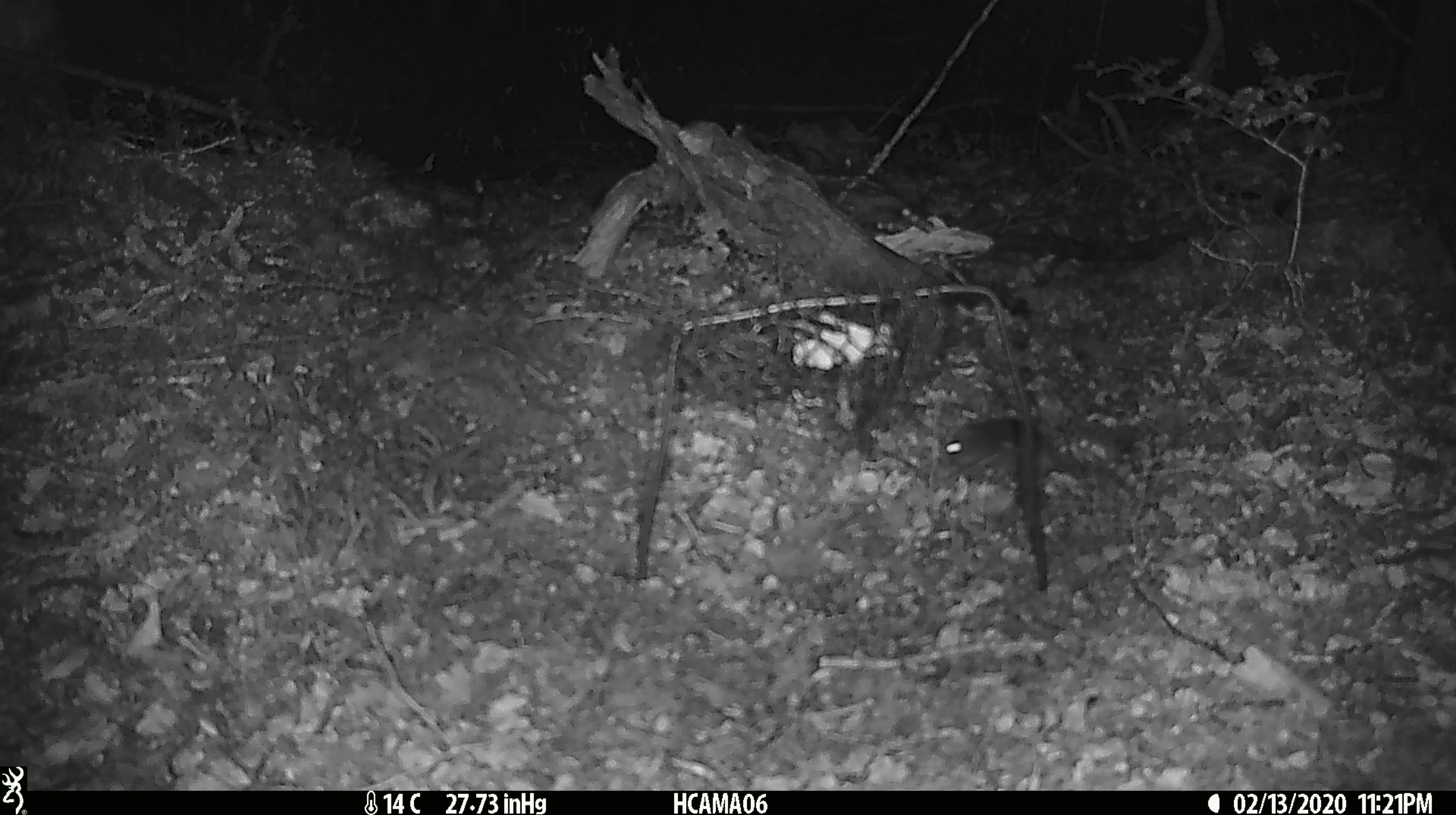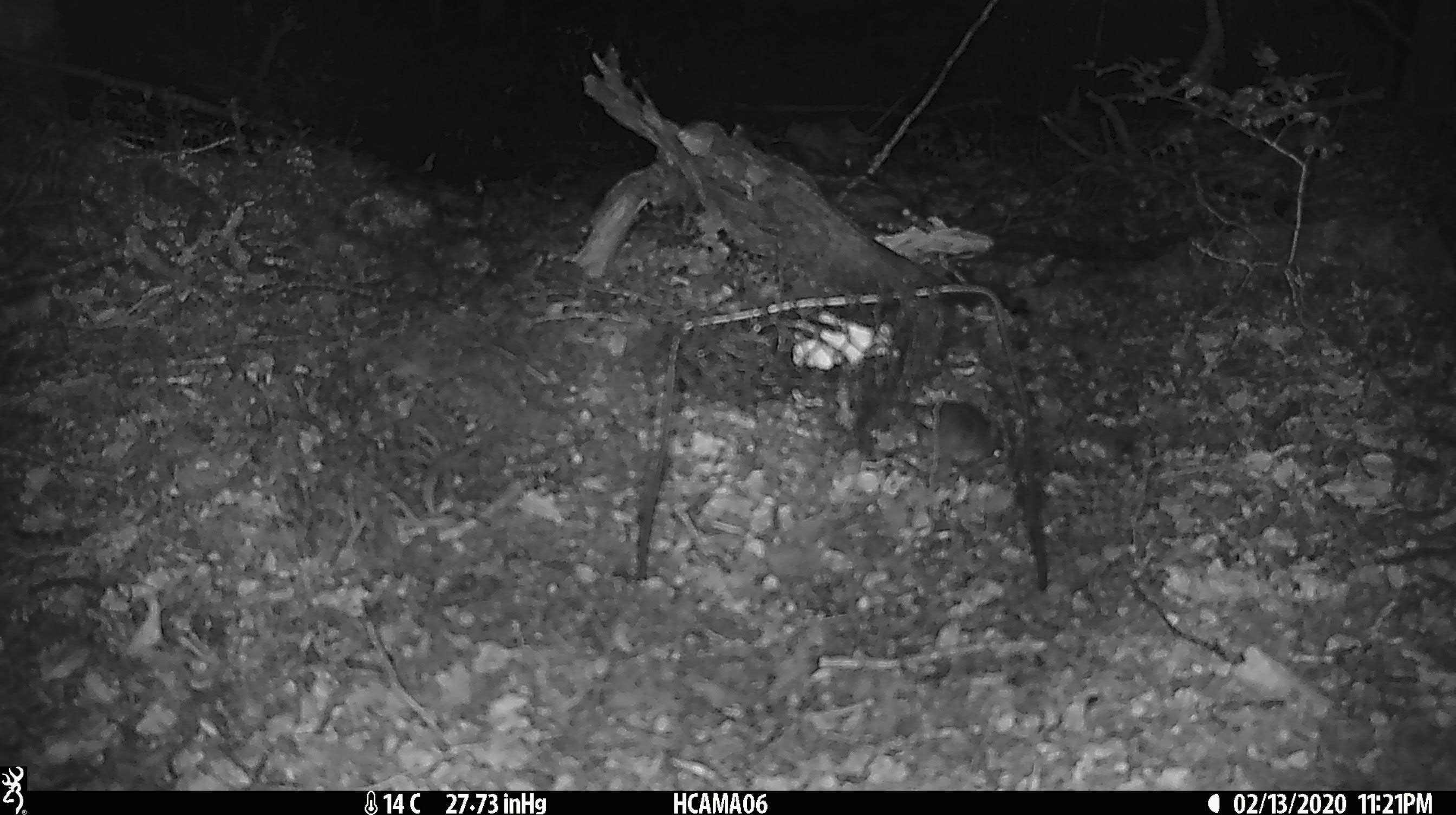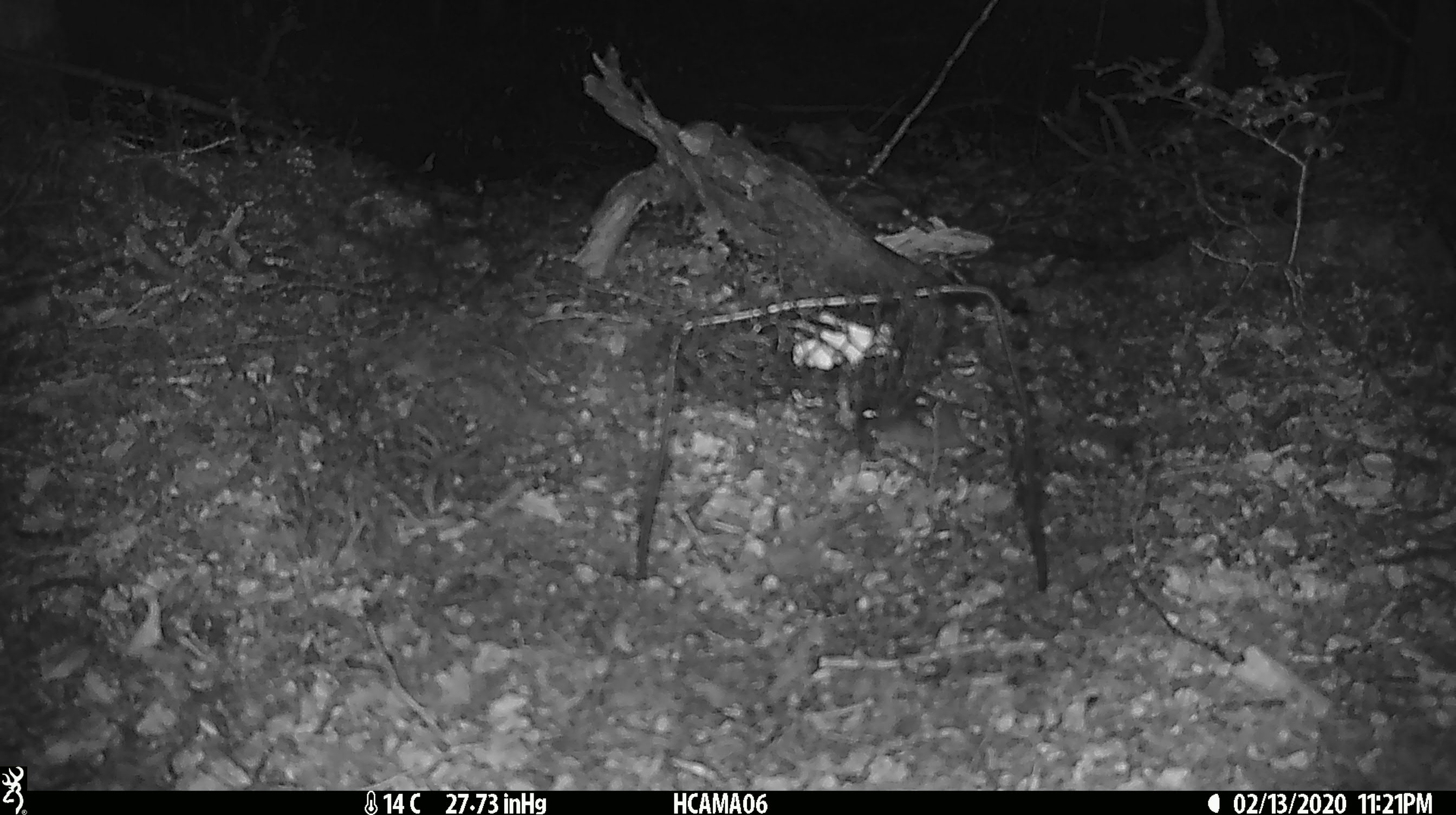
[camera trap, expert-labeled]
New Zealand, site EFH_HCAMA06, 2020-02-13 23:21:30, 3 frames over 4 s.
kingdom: Animalia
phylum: Chordata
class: Mammalia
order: Rodentia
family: Muridae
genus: Mus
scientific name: Mus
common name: mouse